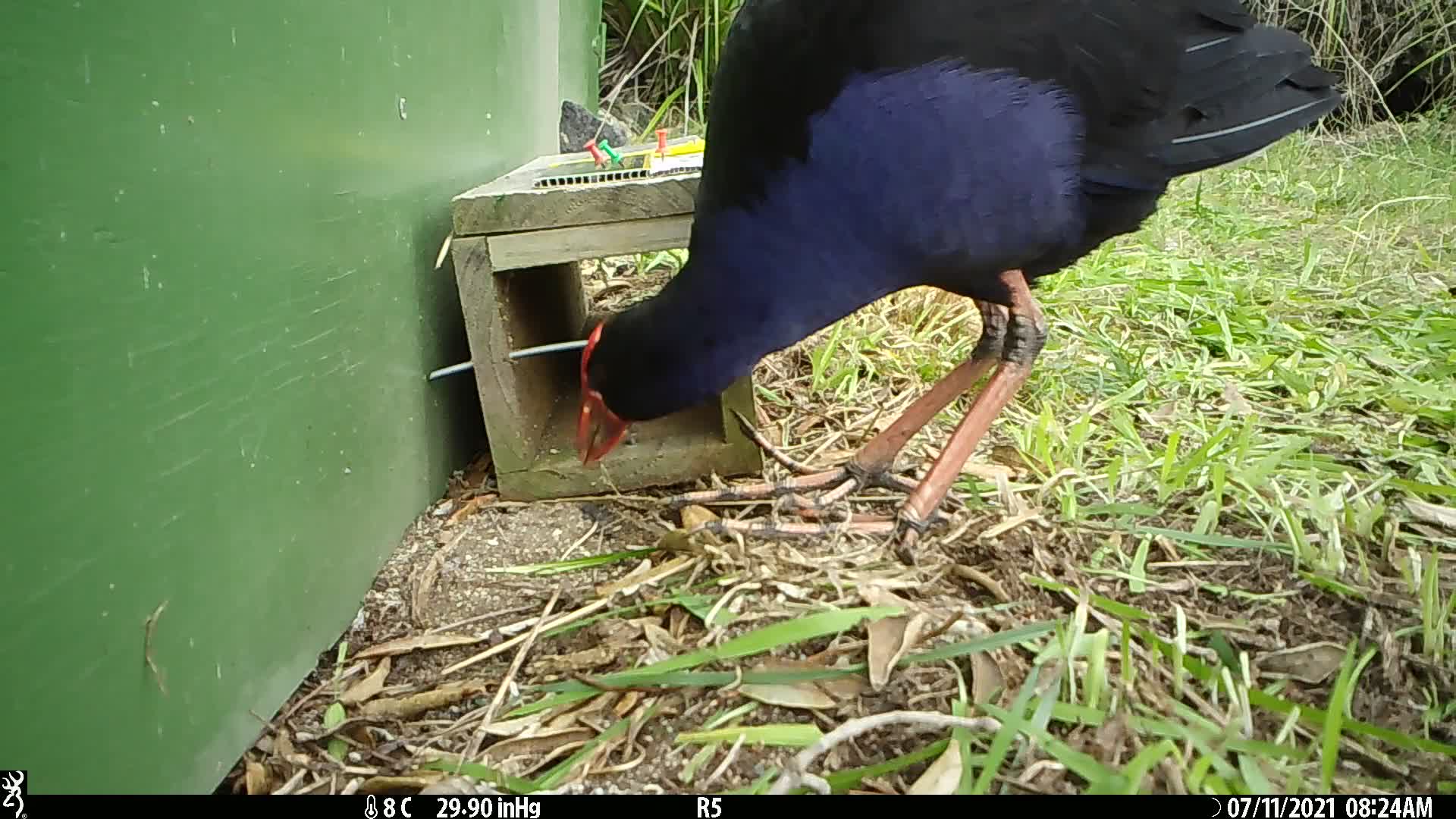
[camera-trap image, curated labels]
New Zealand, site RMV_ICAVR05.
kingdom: Animalia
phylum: Chordata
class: Aves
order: Gruiformes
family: Rallidae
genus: Porphyrio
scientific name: Porphyrio melanotus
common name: australasian swamphen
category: pukeko